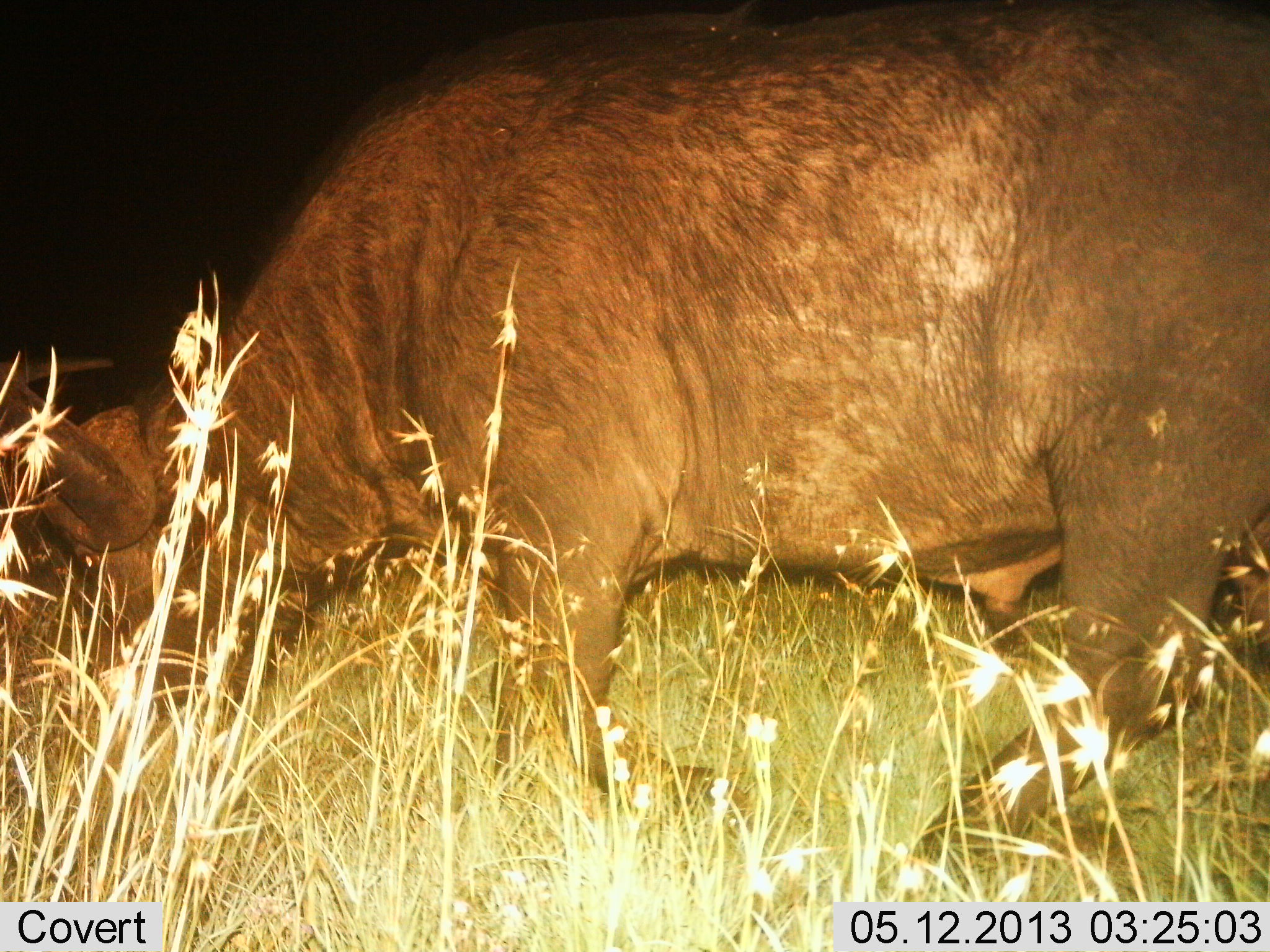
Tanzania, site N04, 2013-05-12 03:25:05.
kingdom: Animalia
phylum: Chordata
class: Mammalia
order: Artiodactyla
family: Bovidae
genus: Syncerus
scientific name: Syncerus caffer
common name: cape buffalo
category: buffalo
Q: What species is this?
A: Buffalo (cape buffalo) (Syncerus caffer).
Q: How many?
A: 1.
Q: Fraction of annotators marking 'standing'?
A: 18%.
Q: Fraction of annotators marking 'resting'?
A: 0%.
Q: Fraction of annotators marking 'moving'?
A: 18%.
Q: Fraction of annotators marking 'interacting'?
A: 0%.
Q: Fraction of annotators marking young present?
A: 0%.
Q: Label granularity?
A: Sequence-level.